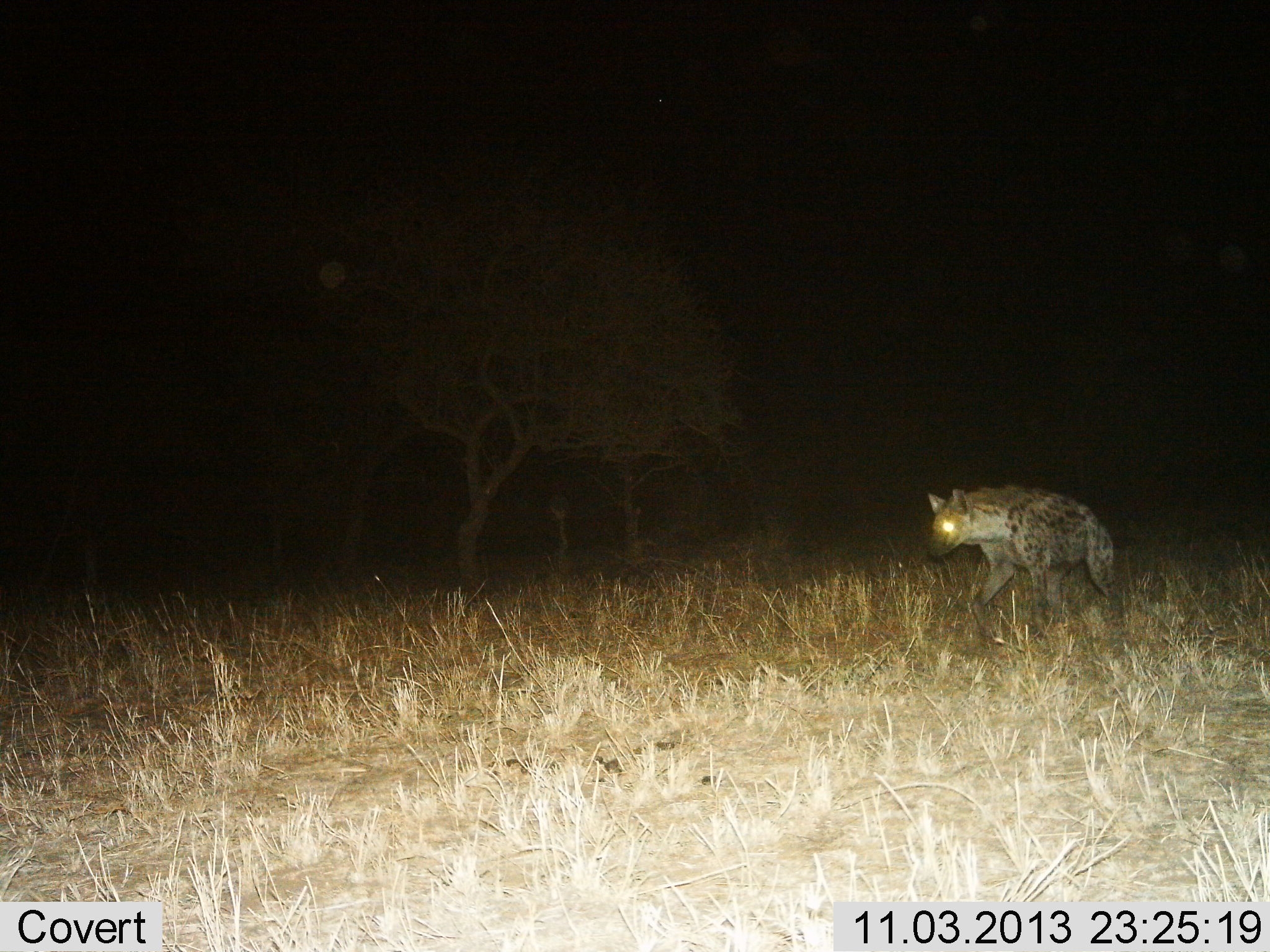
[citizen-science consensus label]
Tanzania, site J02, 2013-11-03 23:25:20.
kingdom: Animalia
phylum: Chordata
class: Mammalia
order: Carnivora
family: Hyaenidae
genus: Crocuta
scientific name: Crocuta crocuta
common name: spotted hyena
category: hyenaspotted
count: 1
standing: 13%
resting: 0%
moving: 91%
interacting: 0%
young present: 0%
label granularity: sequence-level